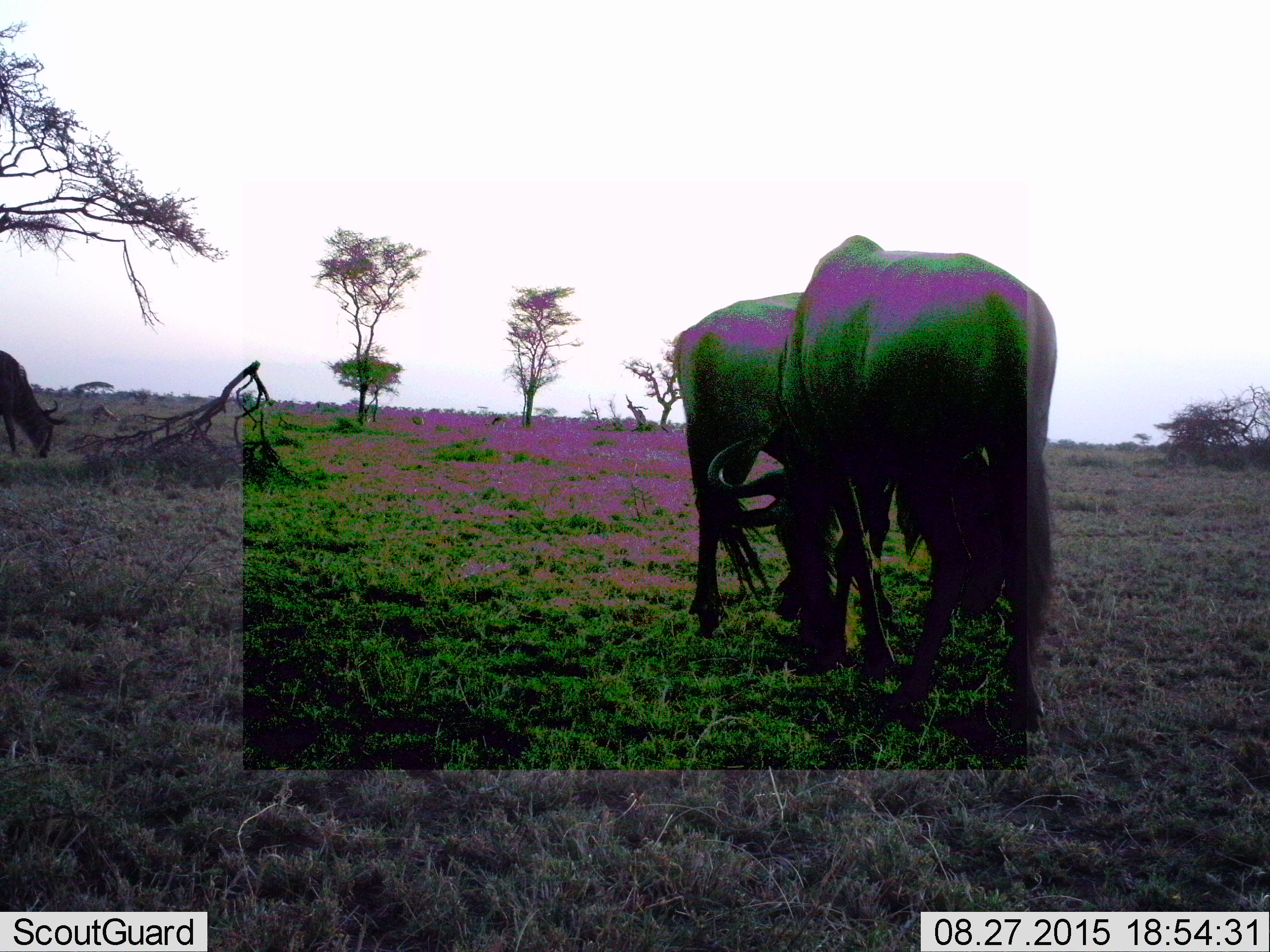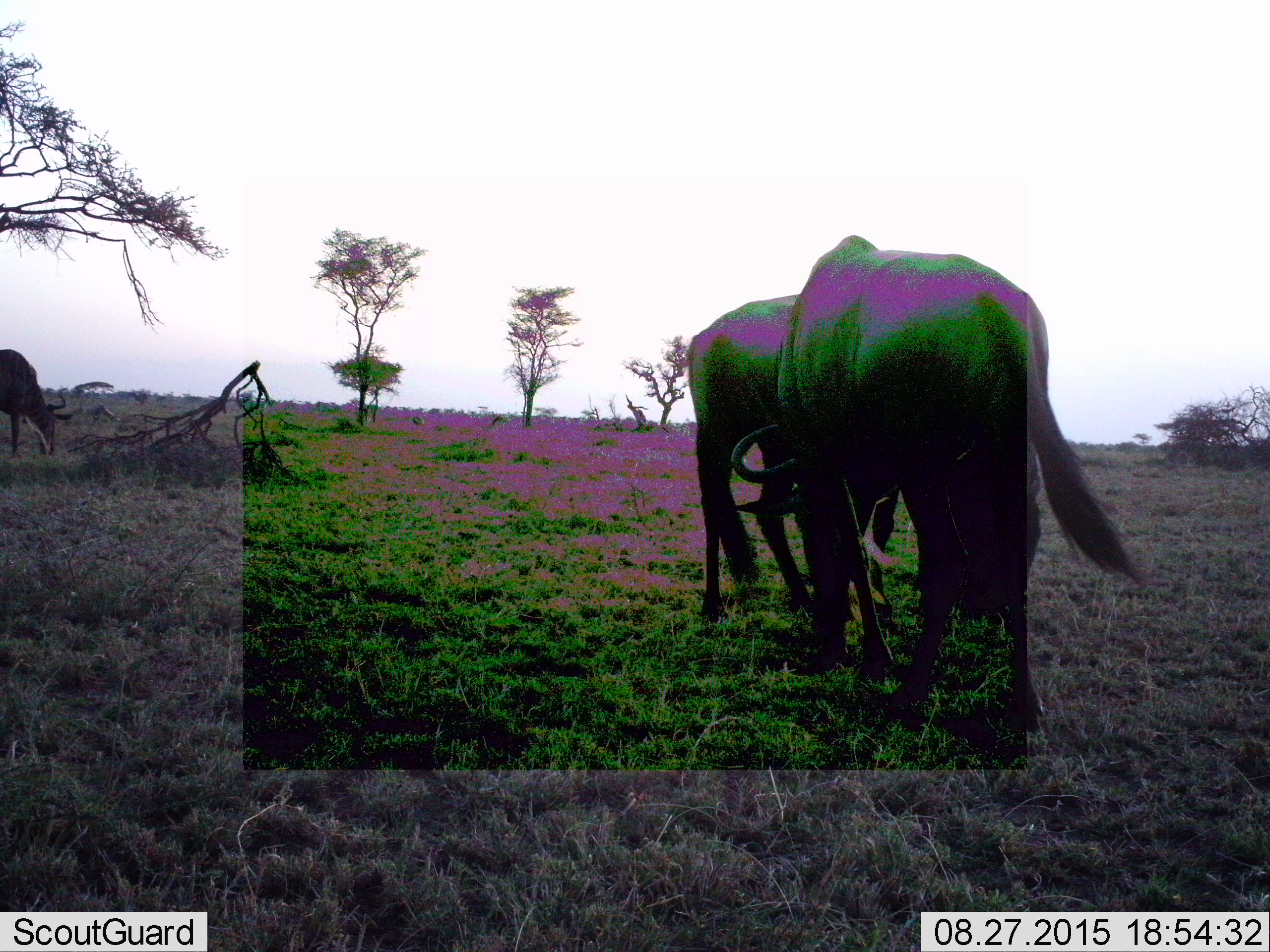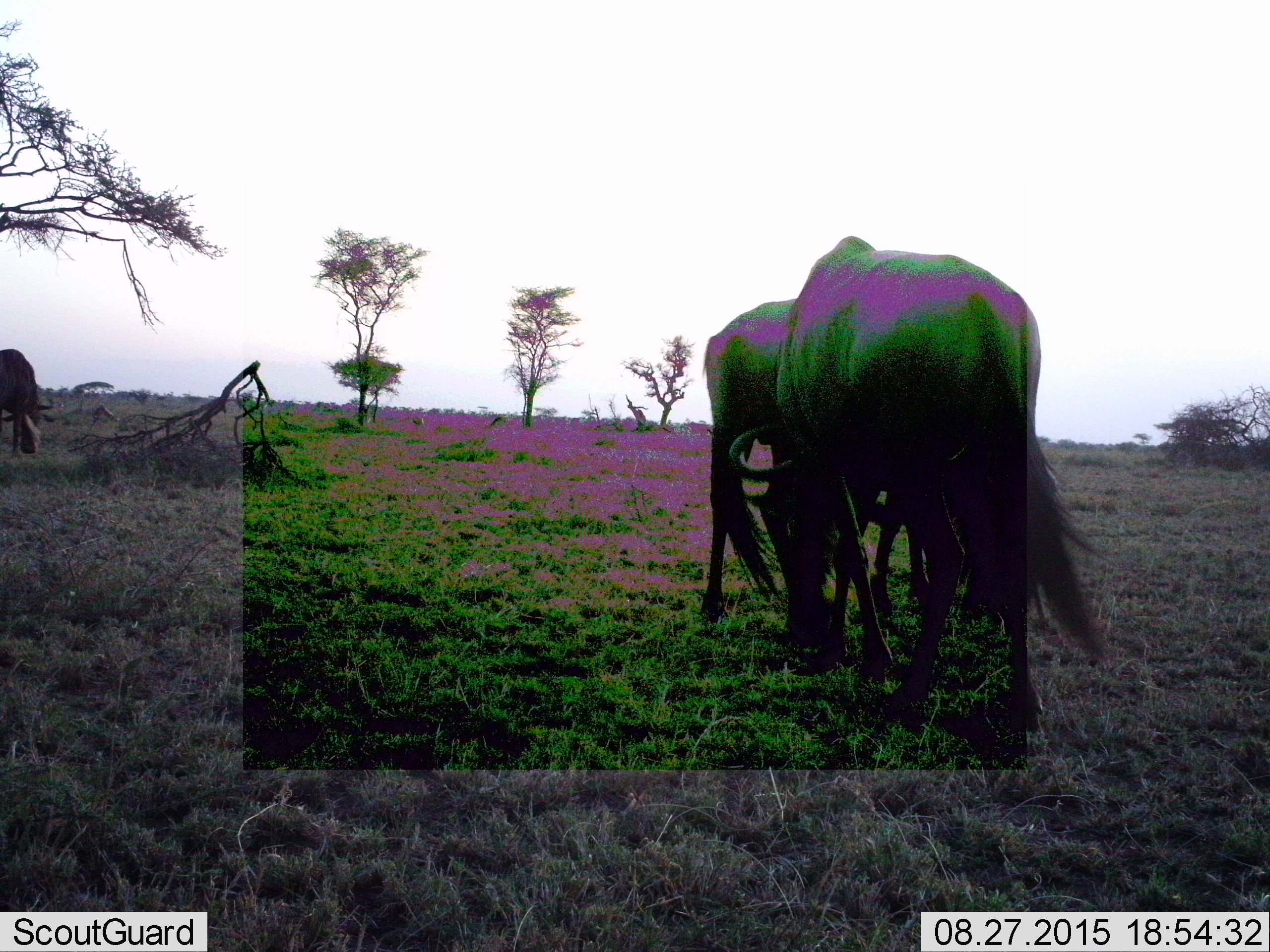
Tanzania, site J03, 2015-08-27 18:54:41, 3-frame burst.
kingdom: Animalia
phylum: Chordata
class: Mammalia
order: Artiodactyla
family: Bovidae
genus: Connochaetes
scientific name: Connochaetes taurinus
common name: blue wildebeest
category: wildebeest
Wildebeest (blue wildebeest) (Connochaetes taurinus), count 3. Behavior (volunteer vote fractions): standing 50%, resting 0%, moving 20%, interacting 20%. Young present (vote fraction): 0%. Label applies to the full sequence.